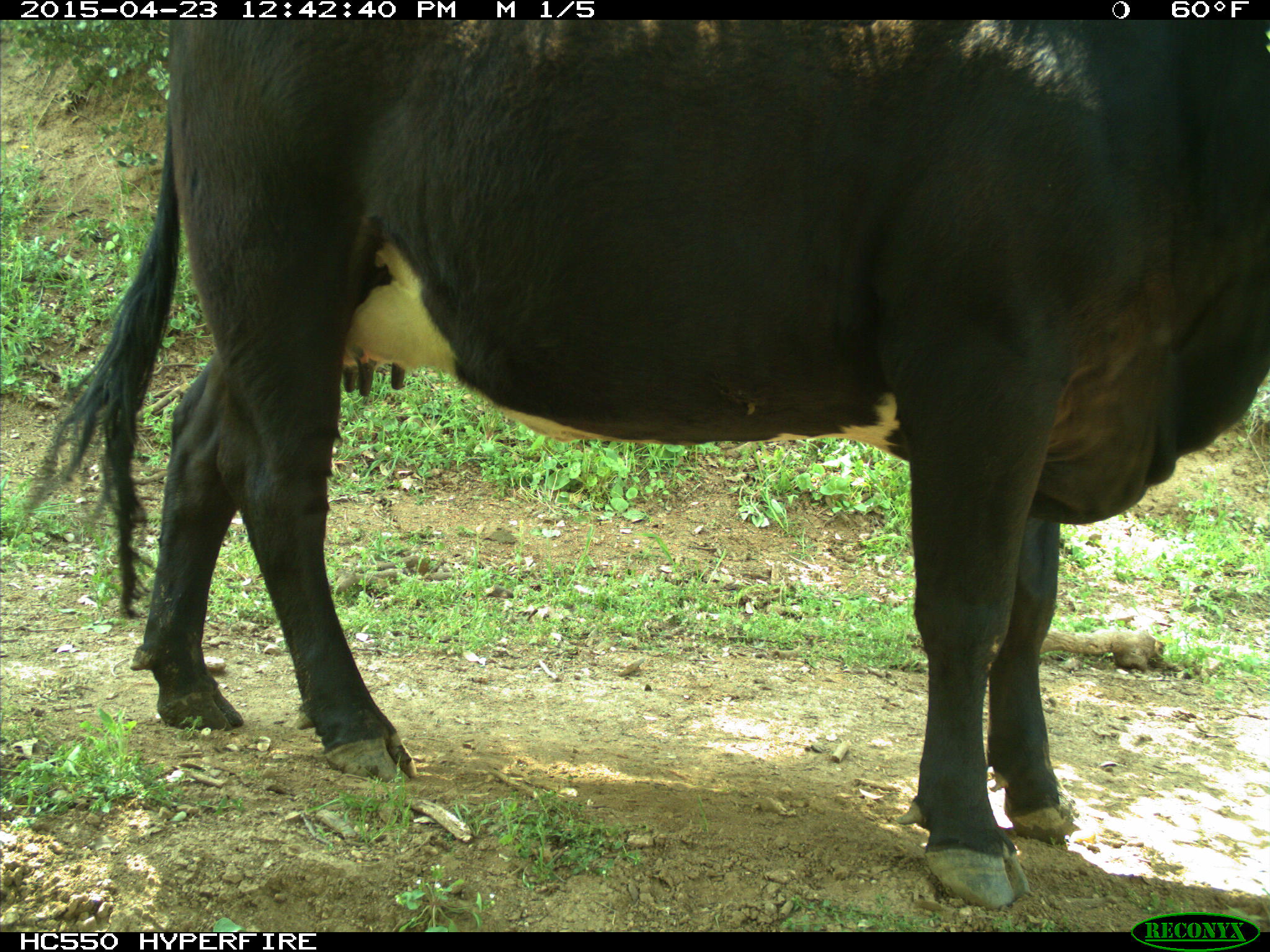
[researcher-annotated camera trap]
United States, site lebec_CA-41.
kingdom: Animalia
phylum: Chordata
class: Mammalia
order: Artiodactyla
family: Bovidae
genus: Bos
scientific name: Bos taurus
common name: domestic cow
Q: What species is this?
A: Bos taurus (domestic cow).